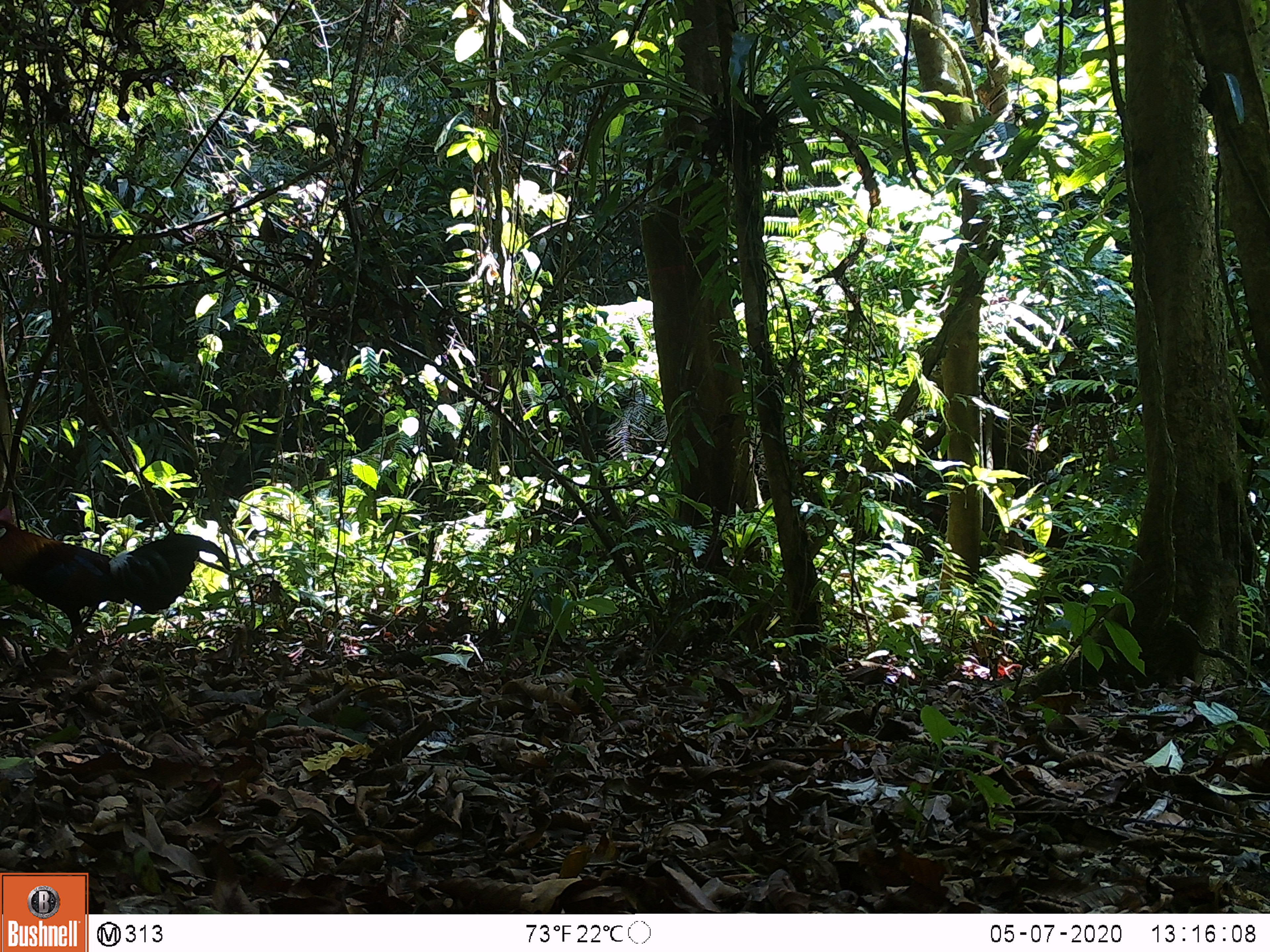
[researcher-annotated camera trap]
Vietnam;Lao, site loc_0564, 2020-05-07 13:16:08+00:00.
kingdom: Animalia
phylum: Chordata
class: Aves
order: Galliformes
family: Phasianidae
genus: Gallus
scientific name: Gallus gallus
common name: red junglefowl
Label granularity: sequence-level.